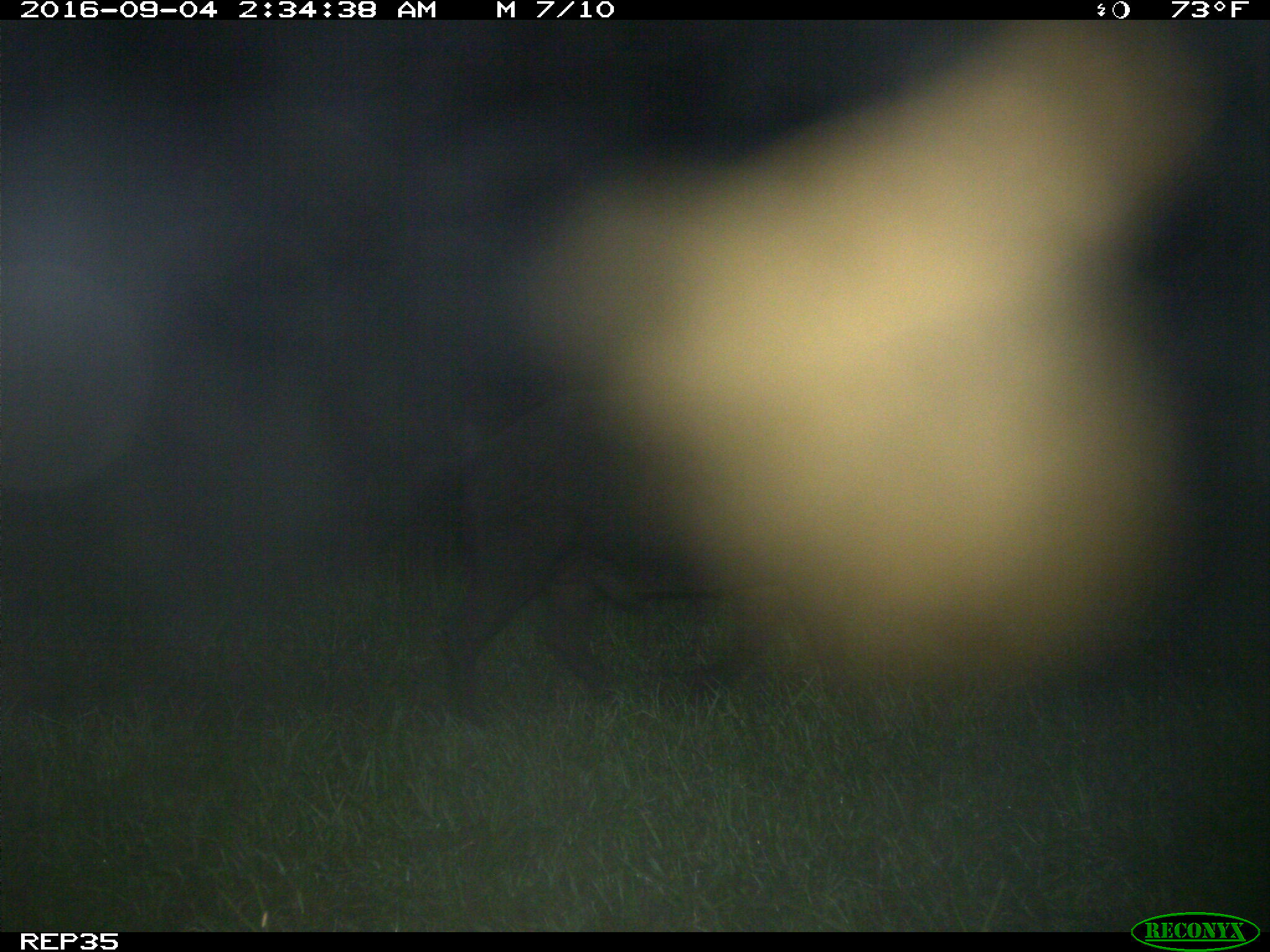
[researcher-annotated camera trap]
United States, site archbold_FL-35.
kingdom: Animalia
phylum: Chordata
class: Mammalia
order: Artiodactyla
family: Suidae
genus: Sus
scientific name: Sus scrofa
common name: wild boar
Sus scrofa (wild boar).